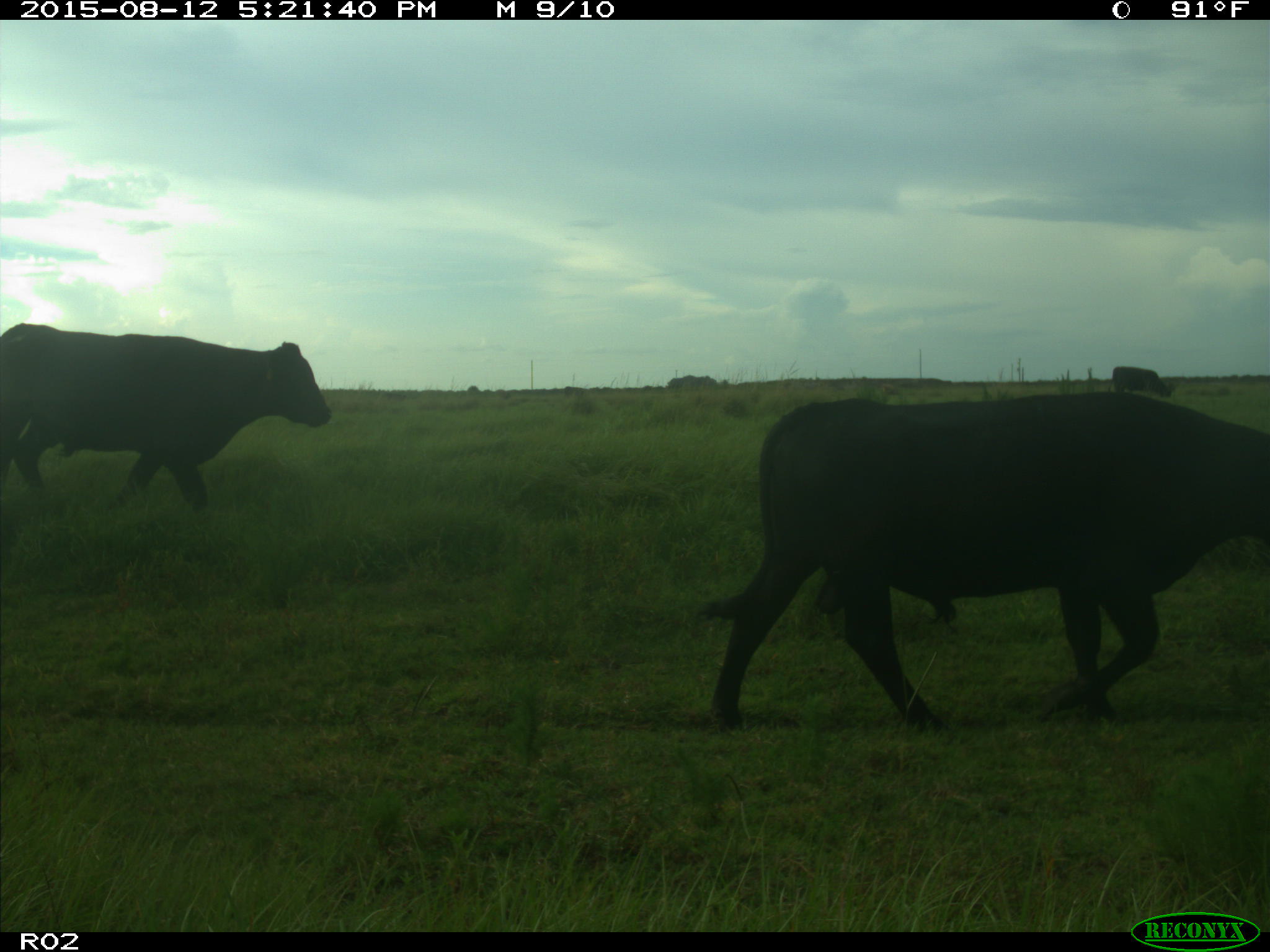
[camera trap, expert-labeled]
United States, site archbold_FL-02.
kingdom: Animalia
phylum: Chordata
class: Mammalia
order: Artiodactyla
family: Bovidae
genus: Bos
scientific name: Bos taurus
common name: domestic cow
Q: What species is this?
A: Bos taurus (domestic cow).